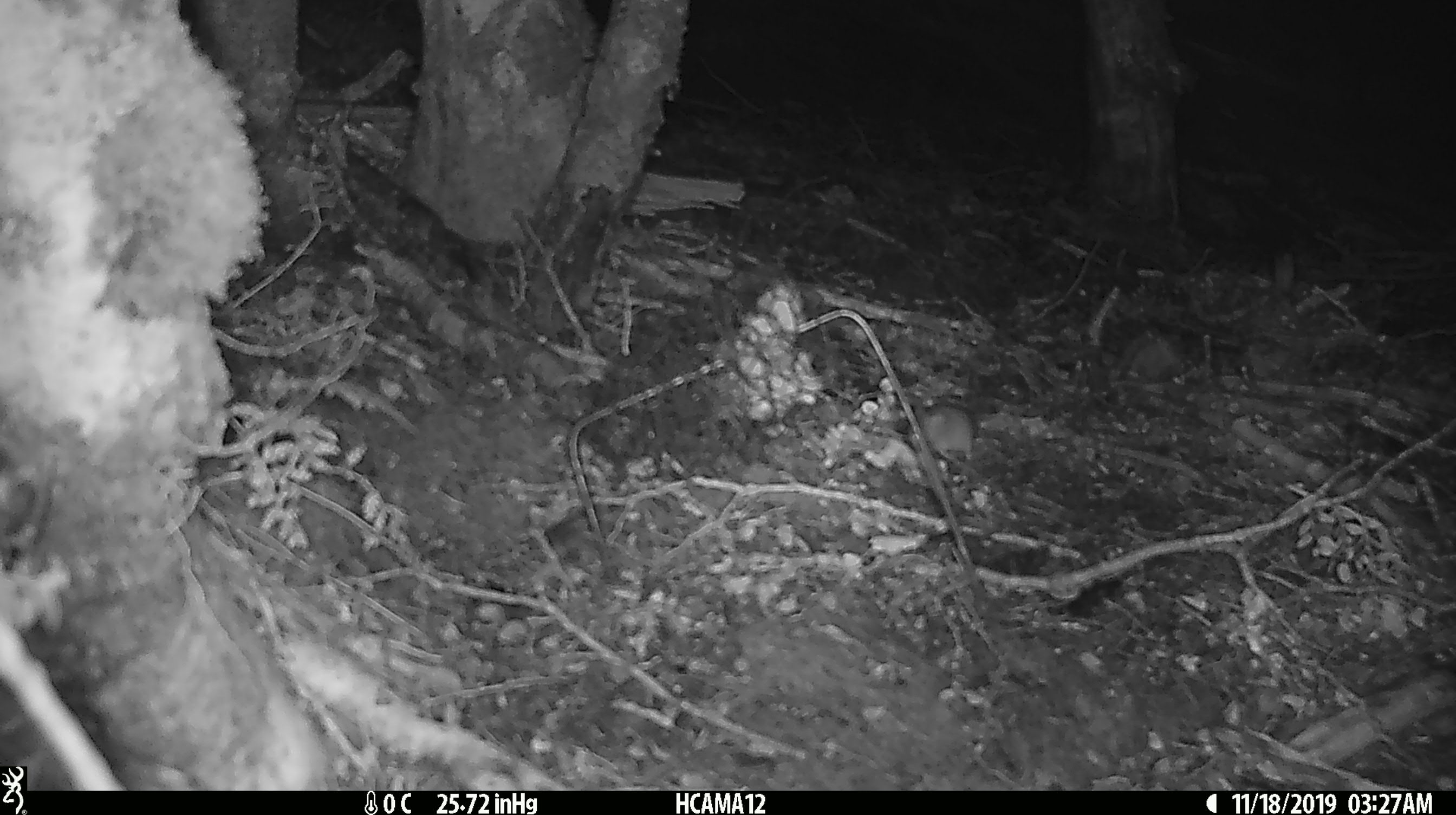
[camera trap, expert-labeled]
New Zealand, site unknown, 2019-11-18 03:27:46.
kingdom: Animalia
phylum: Chordata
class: Mammalia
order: Rodentia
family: Muridae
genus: Mus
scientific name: Mus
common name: mouse